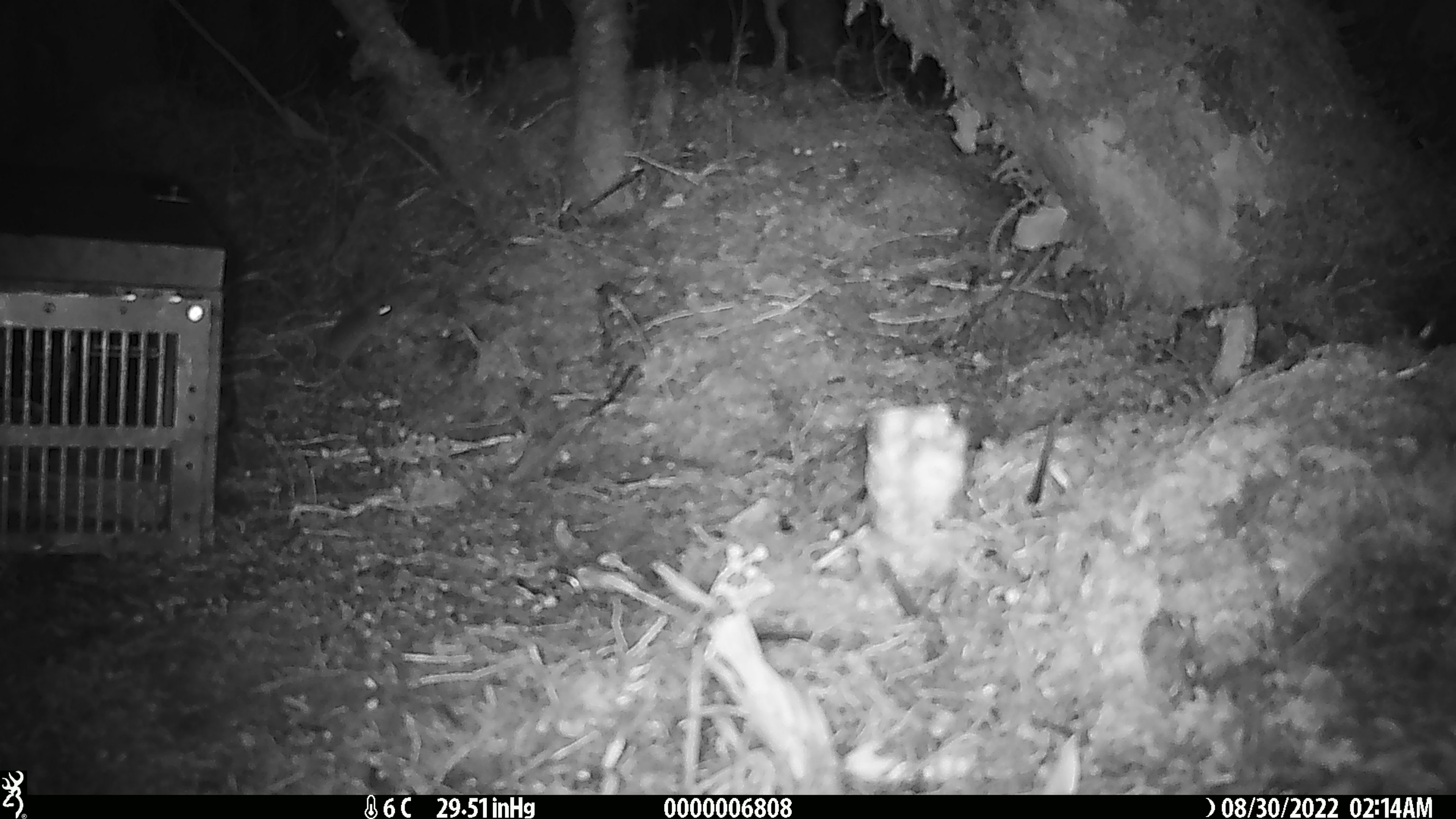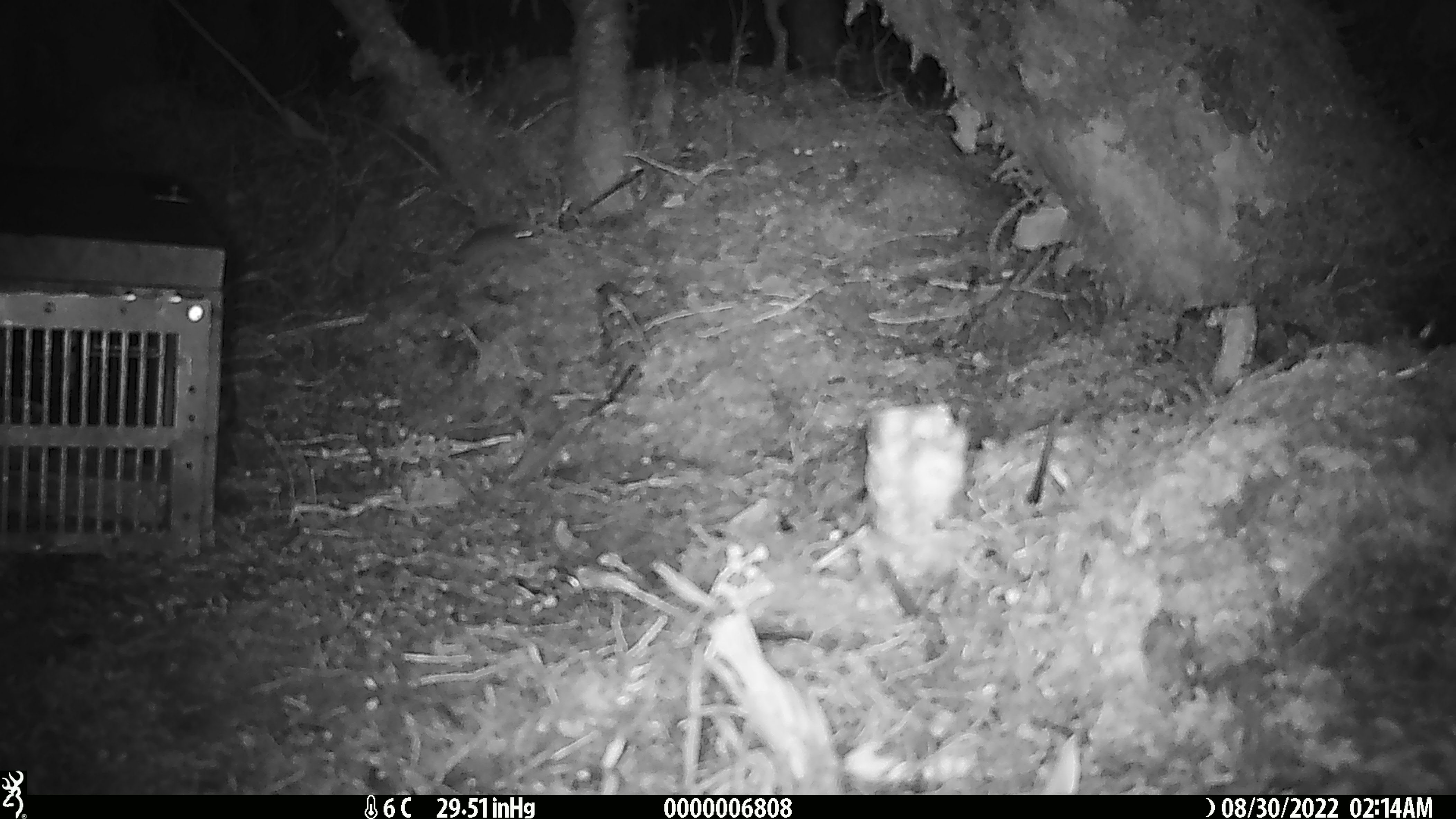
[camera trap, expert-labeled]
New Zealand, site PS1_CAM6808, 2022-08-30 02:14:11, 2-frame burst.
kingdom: Animalia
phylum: Chordata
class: Mammalia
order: Rodentia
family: Muridae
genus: Mus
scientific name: Mus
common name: mouse